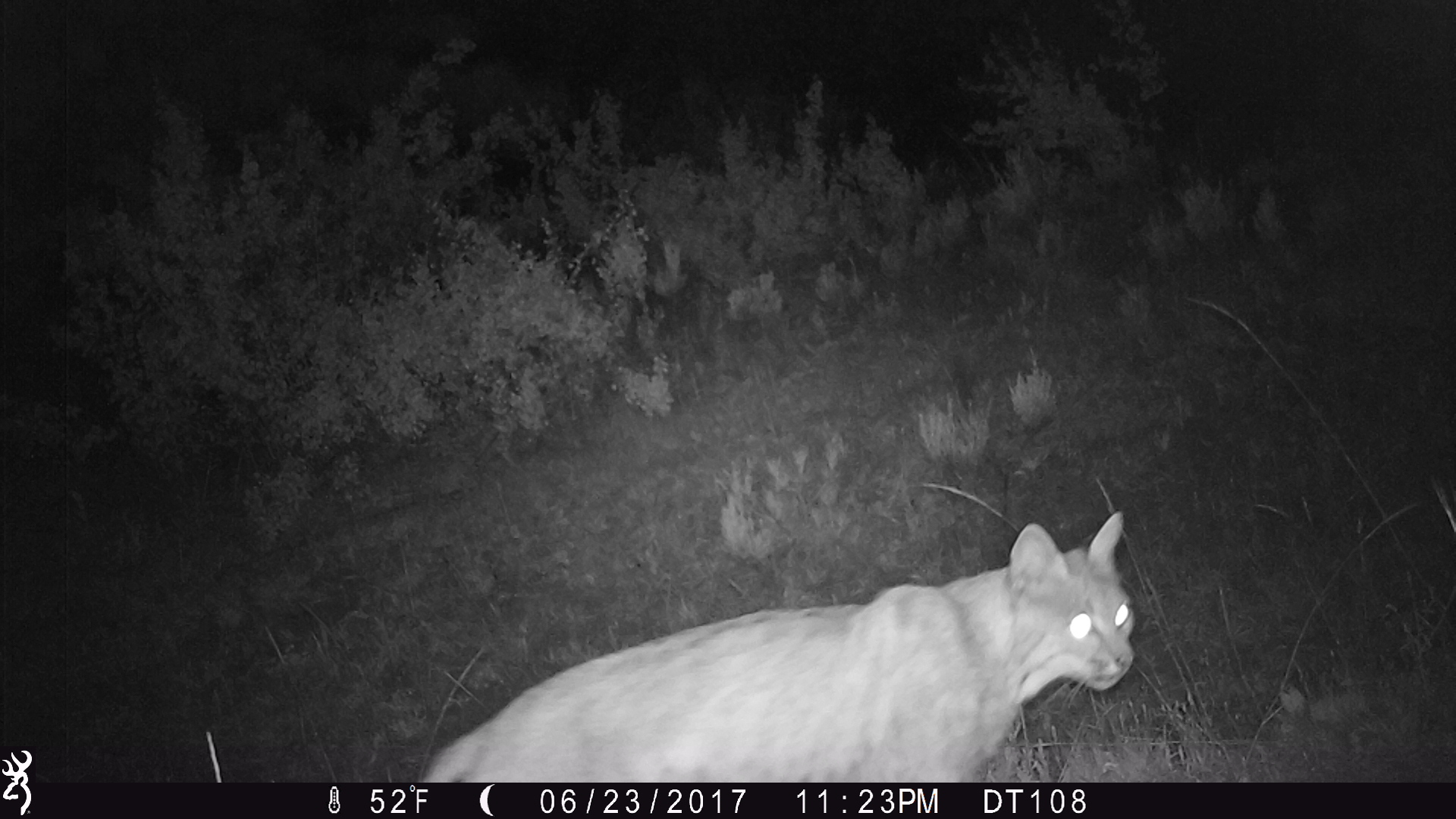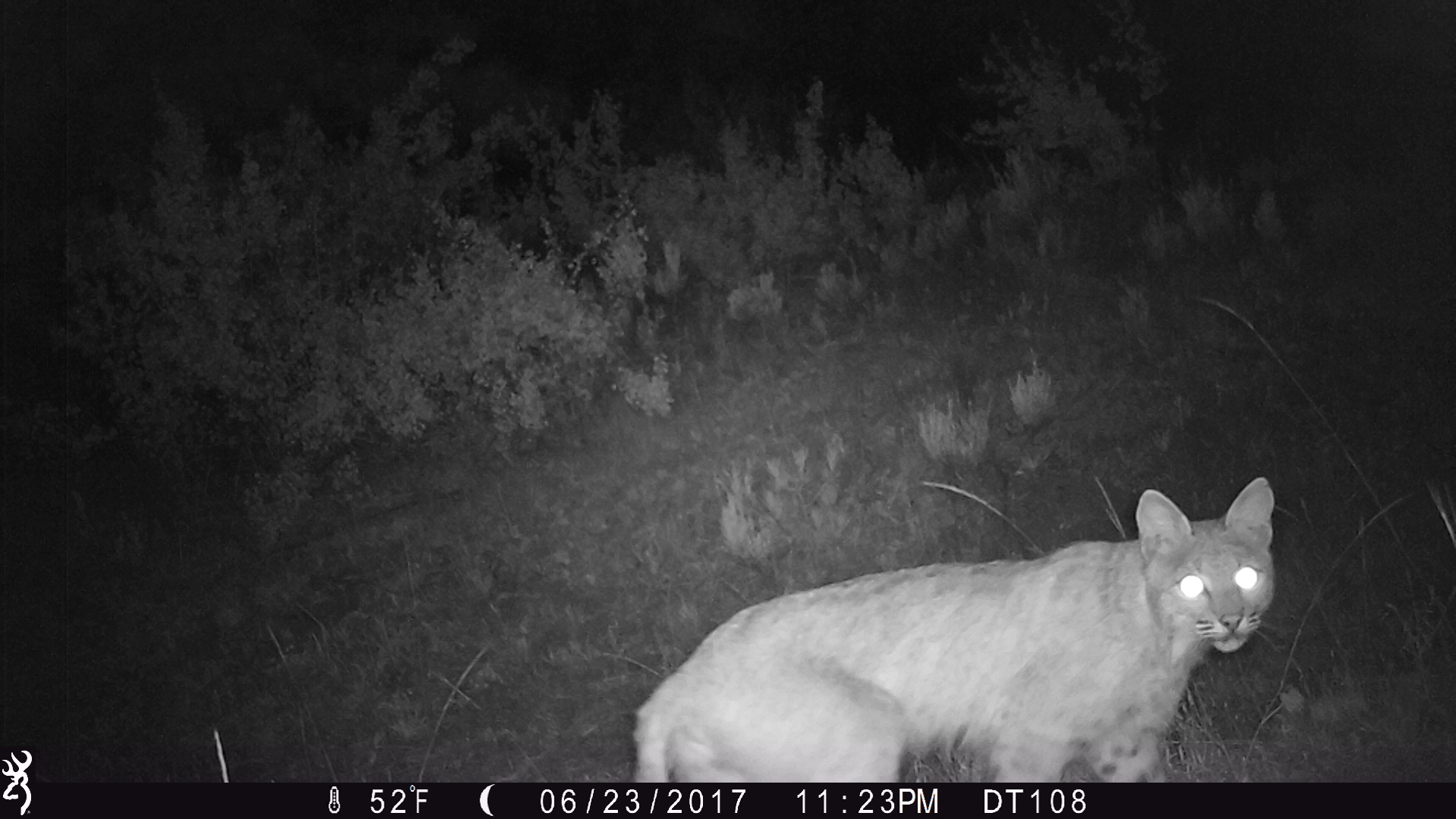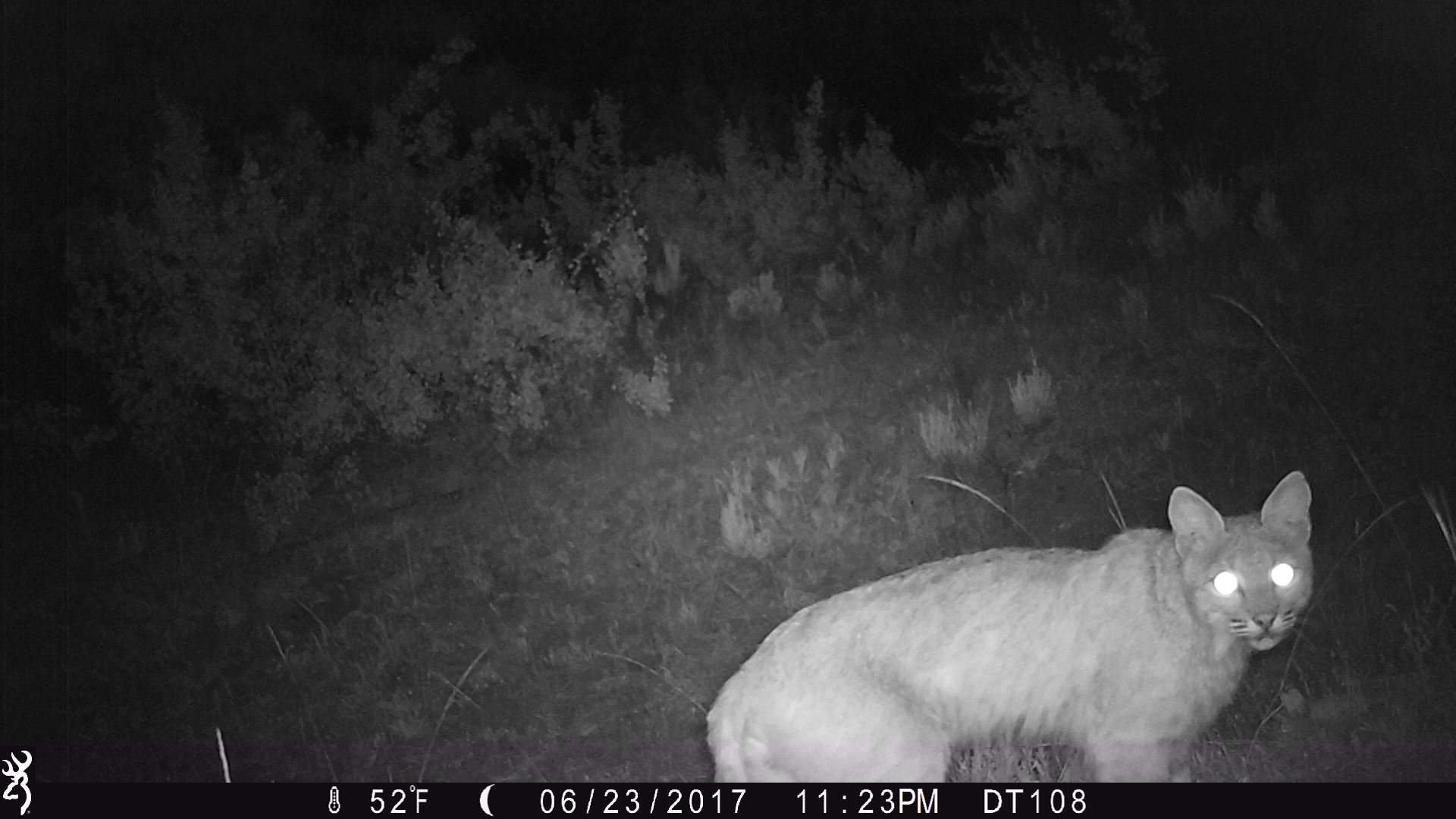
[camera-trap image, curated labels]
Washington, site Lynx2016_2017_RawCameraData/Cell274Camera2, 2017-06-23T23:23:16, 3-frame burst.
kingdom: Animalia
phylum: Chordata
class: Mammalia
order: Carnivora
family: Felidae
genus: Lynx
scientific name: Lynx rufus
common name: bobcat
Lynx rufus (bobcat). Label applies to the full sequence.